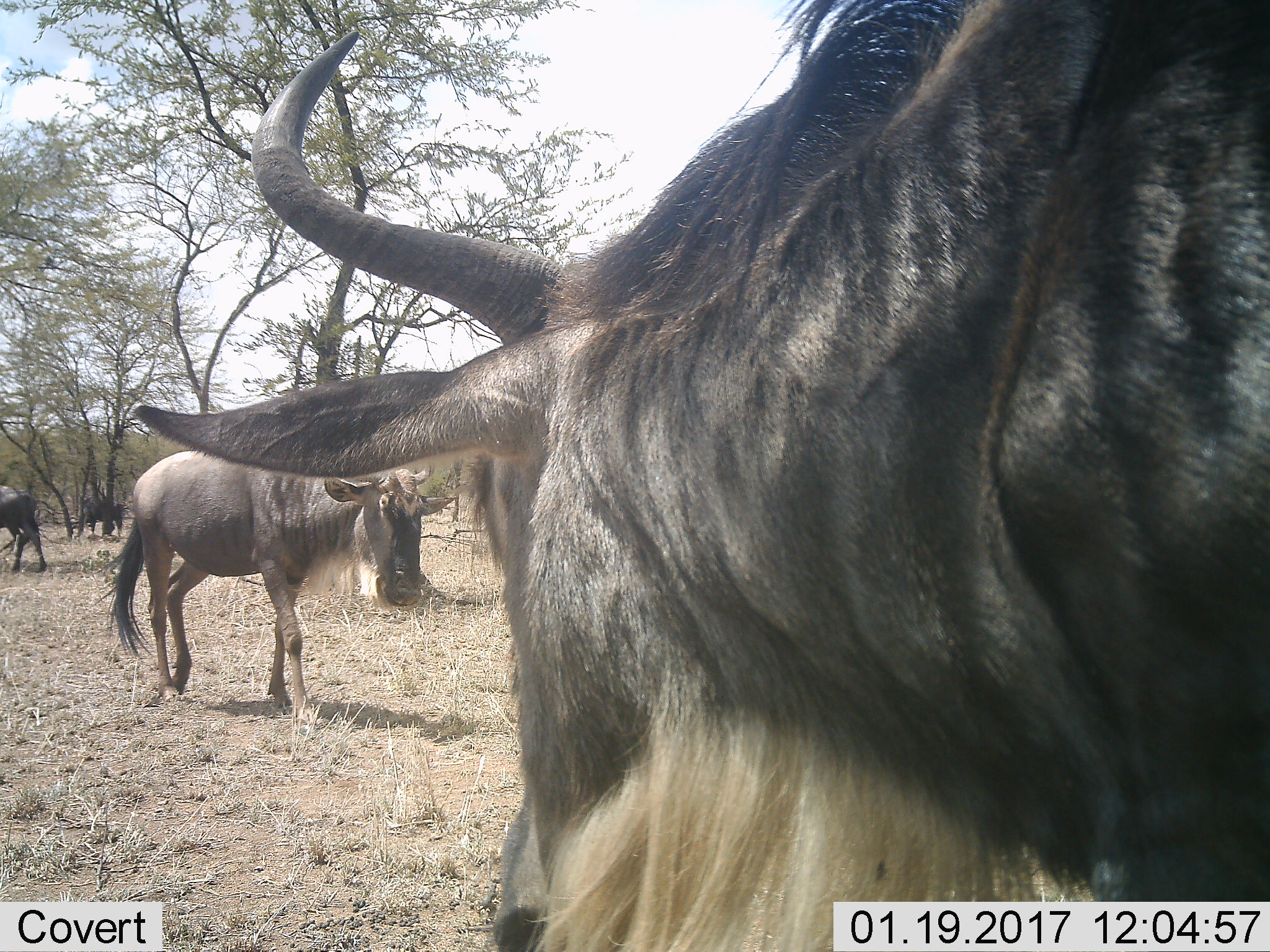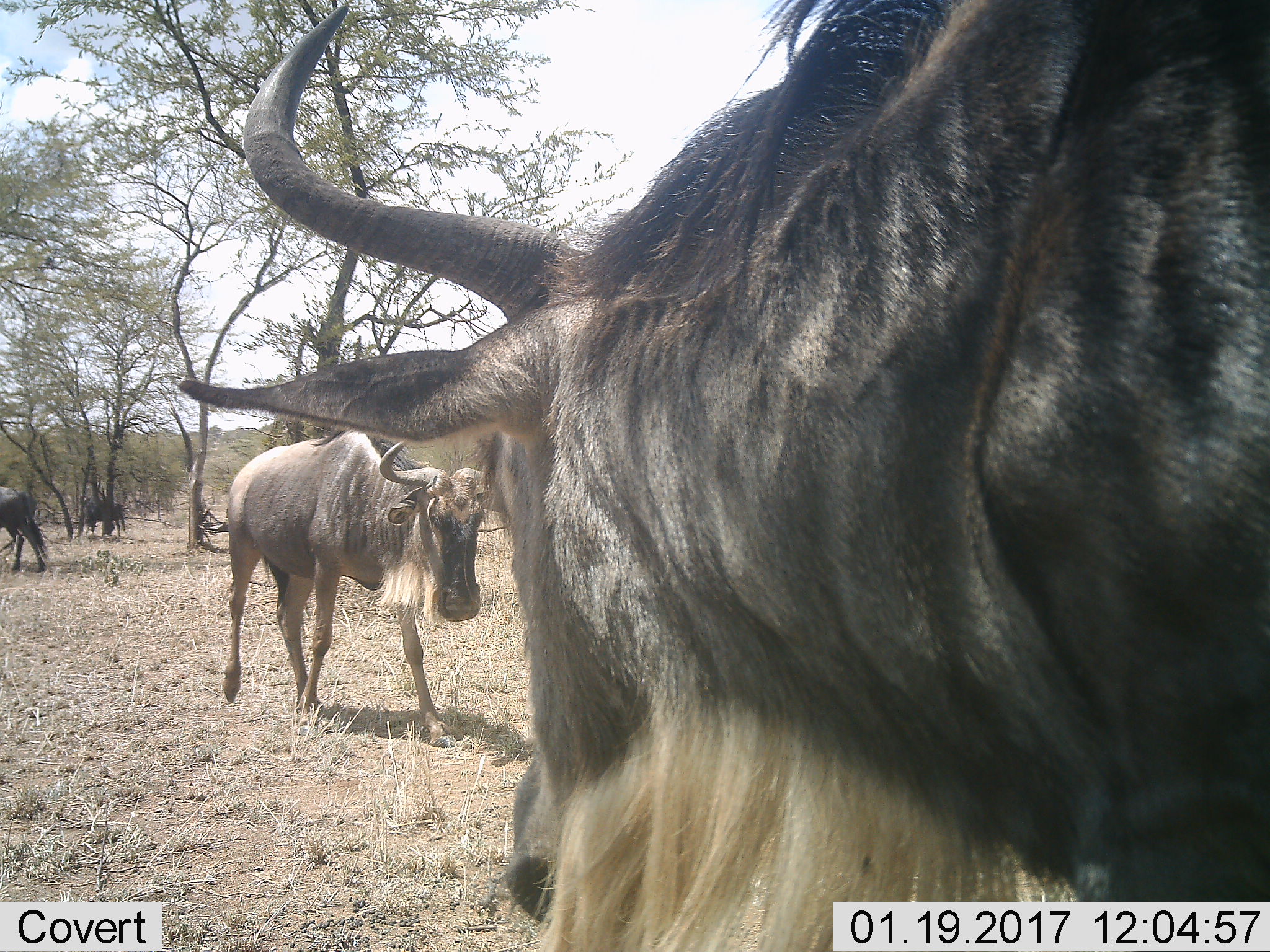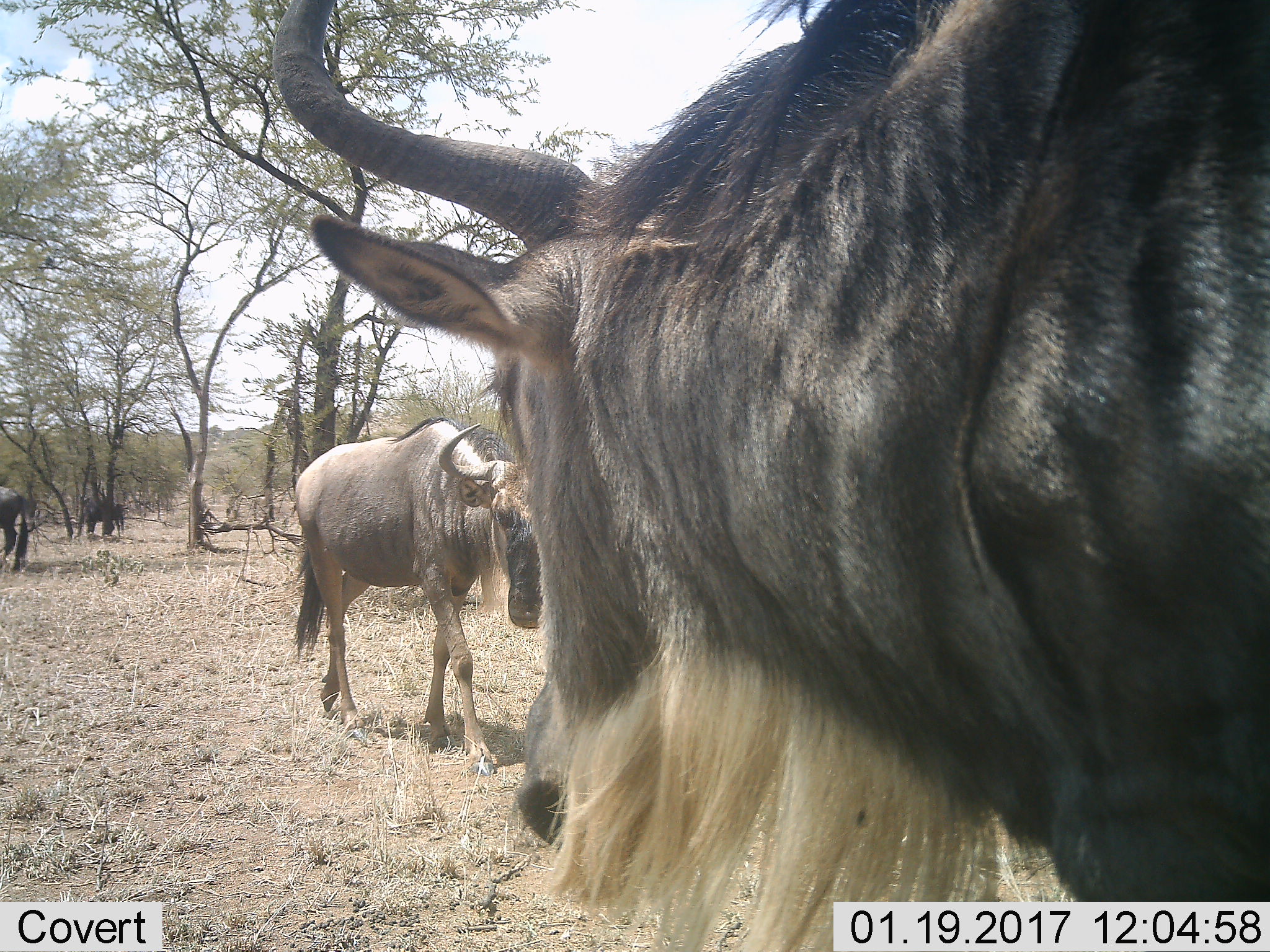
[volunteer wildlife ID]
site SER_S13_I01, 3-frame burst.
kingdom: Animalia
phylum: Chordata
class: Mammalia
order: Artiodactyla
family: Bovidae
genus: Connochaetes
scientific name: Connochaetes taurinus taurinus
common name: blue wildebeest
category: wildebeestblue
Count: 4.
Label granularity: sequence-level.